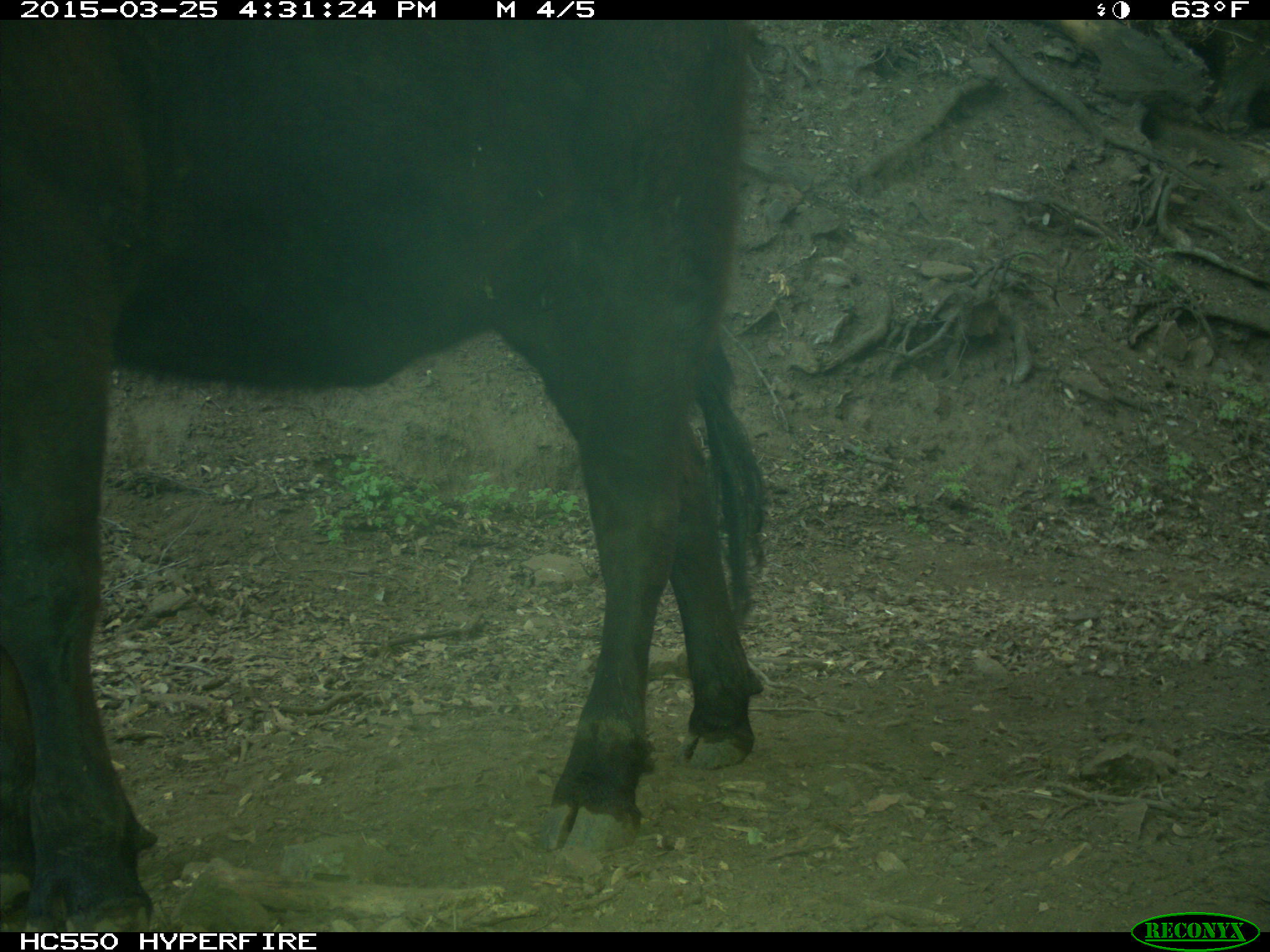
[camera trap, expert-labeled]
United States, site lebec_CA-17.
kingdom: Animalia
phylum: Chordata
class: Mammalia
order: Artiodactyla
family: Bovidae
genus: Bos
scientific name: Bos taurus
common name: domestic cow